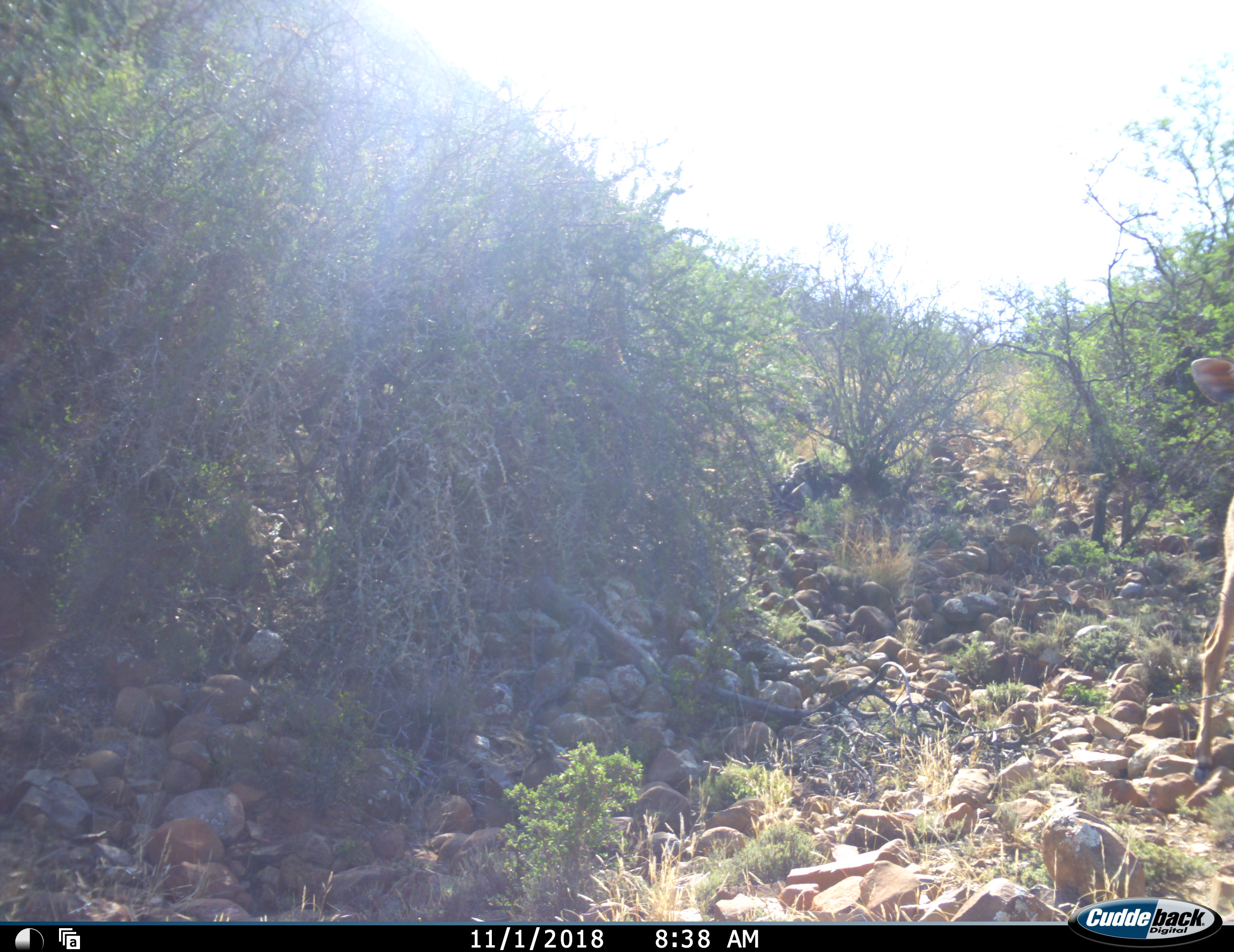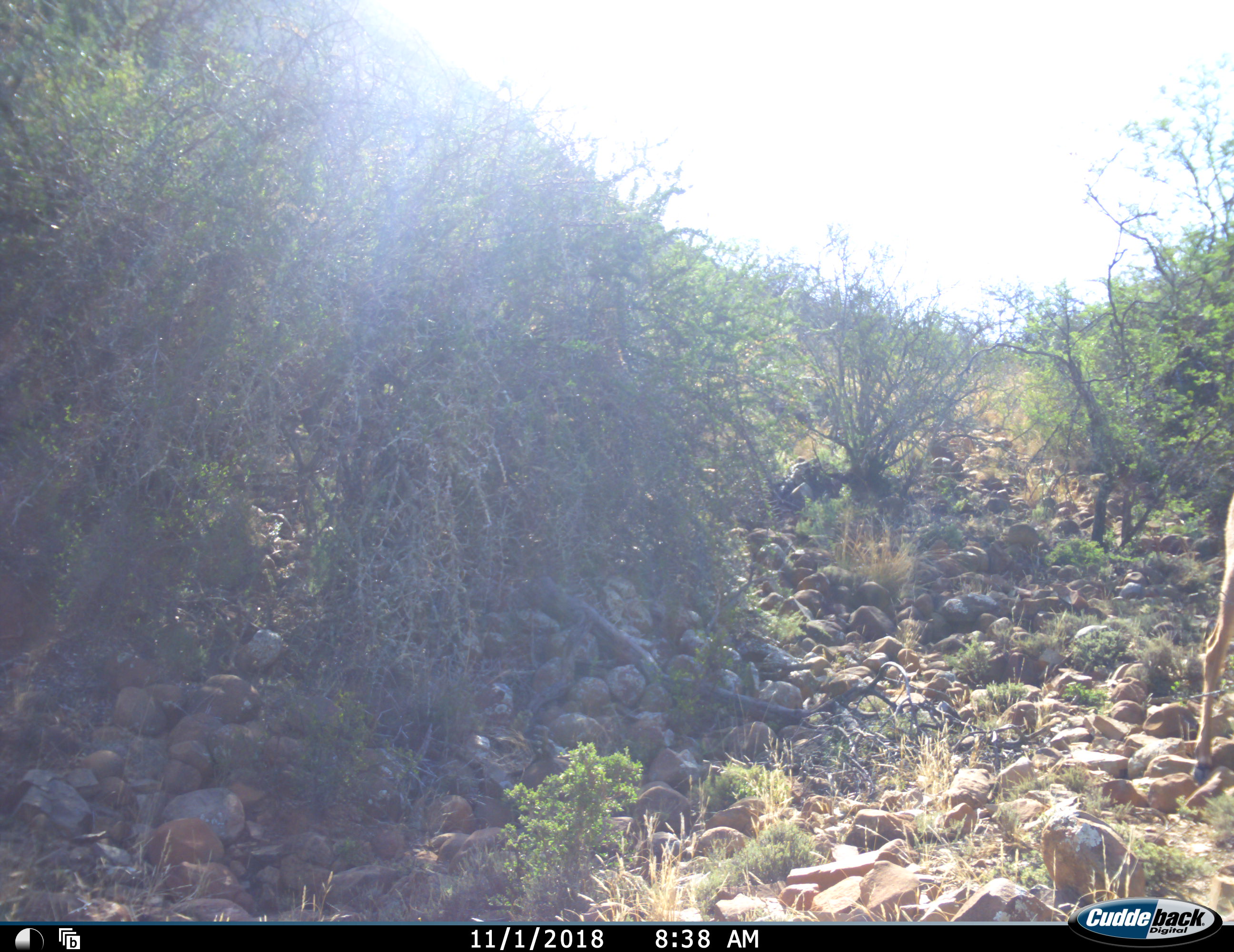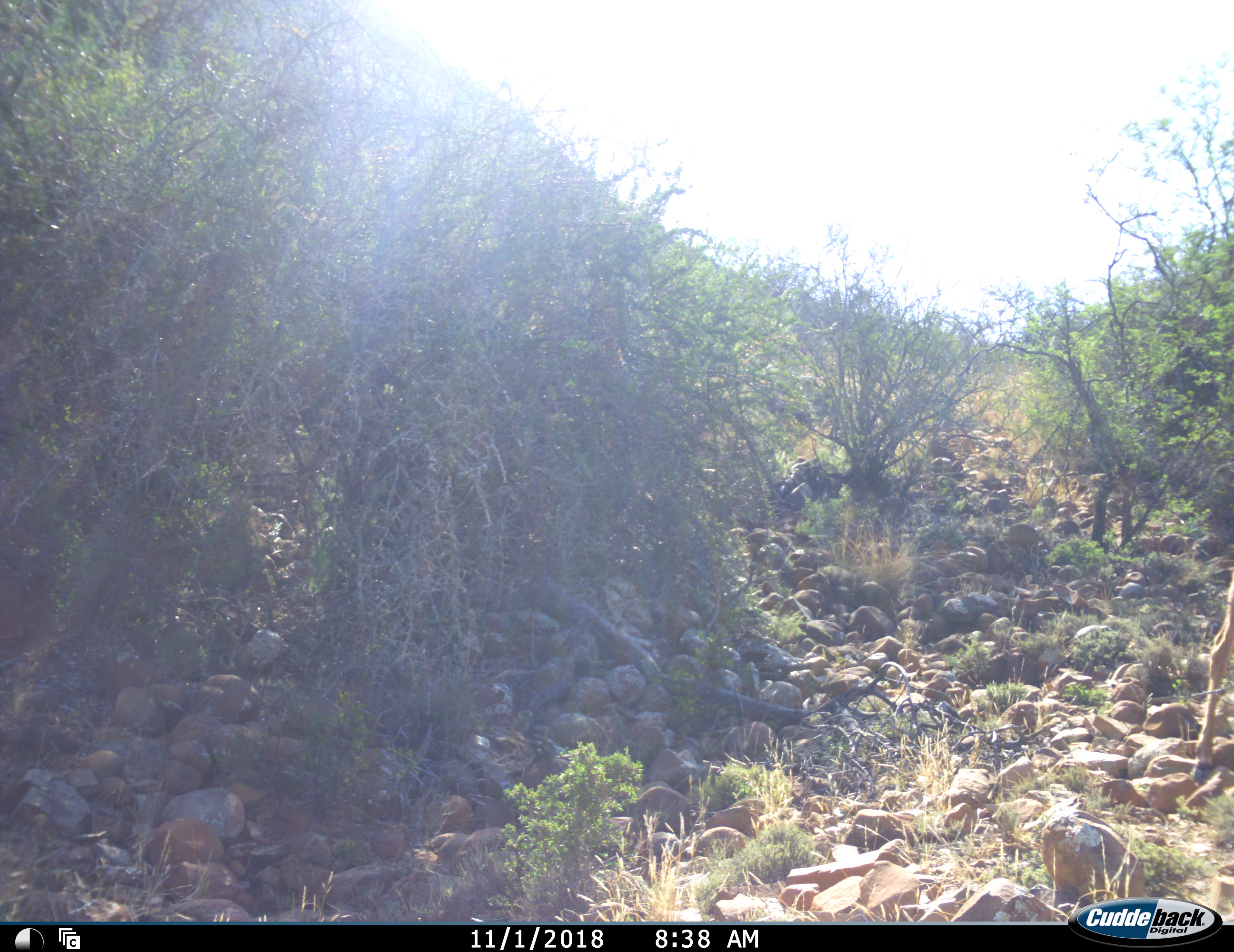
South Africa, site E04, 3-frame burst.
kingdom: Animalia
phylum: Chordata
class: Mammalia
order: Artiodactyla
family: Bovidae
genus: Raphicerus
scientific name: Raphicerus campestris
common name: steenbok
Steenbok (Raphicerus campestris), count 1. Behavior (volunteer vote fractions): standing 83%, resting 0%, moving 17%, interacting 0%. Young present (vote fraction): 0%. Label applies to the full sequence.